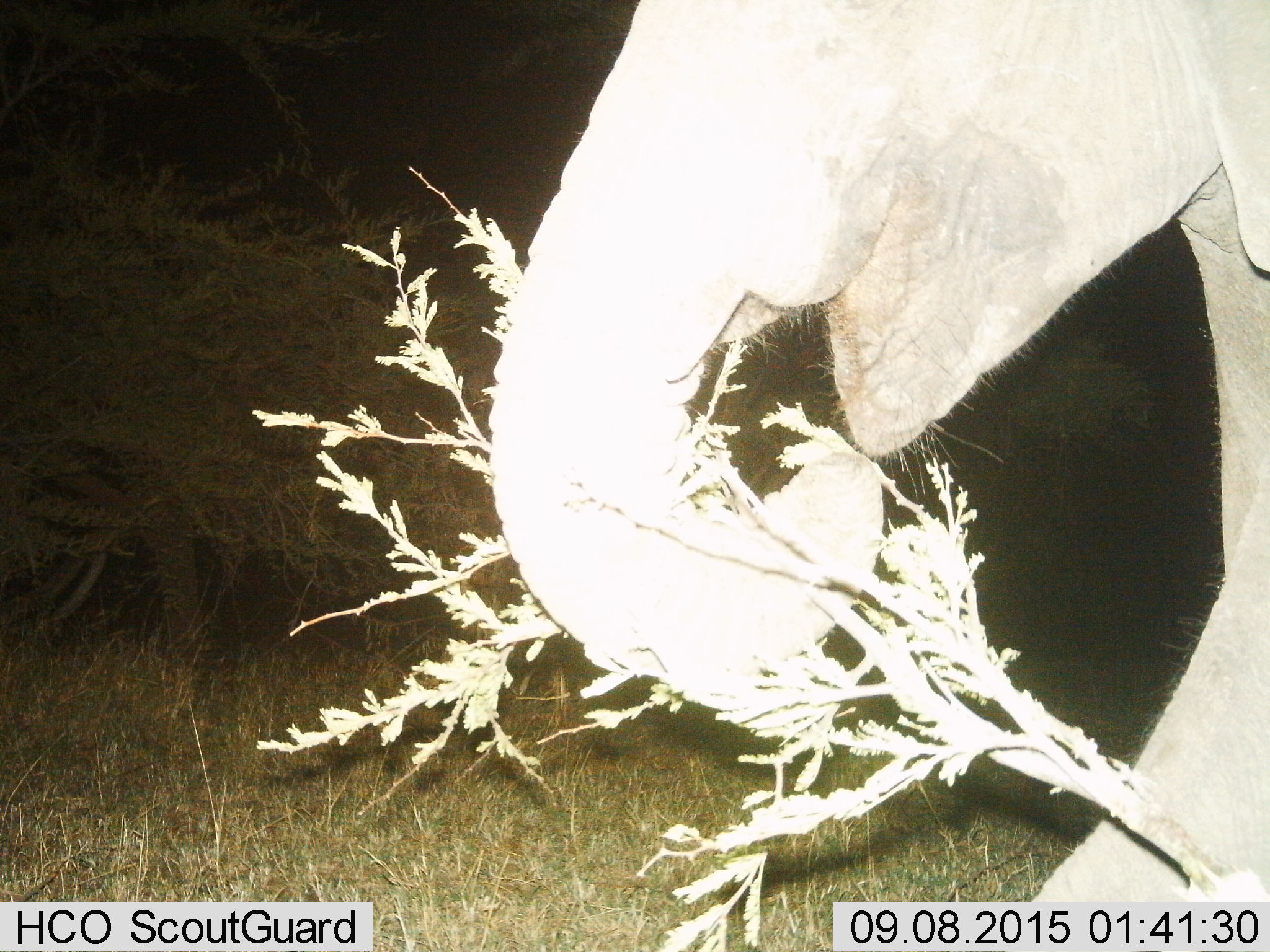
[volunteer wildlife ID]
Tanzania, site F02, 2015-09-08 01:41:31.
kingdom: Animalia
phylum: Chordata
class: Mammalia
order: Proboscidea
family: Elephantidae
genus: Loxodonta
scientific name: Loxodonta africana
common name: african bush elephant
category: elephant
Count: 1.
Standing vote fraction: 11%.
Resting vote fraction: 0%.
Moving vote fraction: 11%.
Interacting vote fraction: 0%.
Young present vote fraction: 11%.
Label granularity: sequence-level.